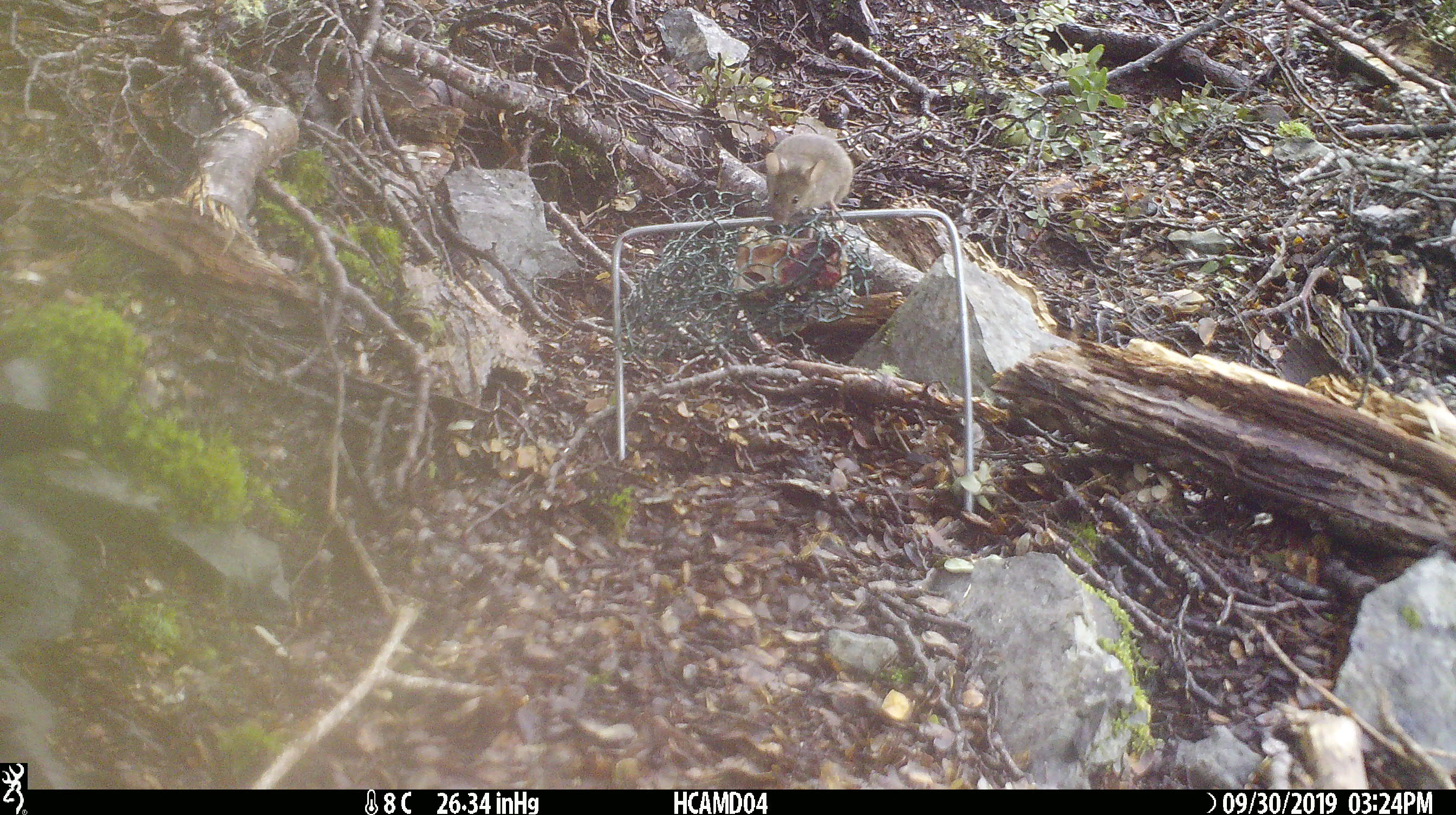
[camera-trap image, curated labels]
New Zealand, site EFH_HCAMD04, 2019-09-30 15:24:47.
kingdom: Animalia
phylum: Chordata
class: Mammalia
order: Rodentia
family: Muridae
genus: Mus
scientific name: Mus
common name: mouse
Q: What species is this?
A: Mouse (Mus).